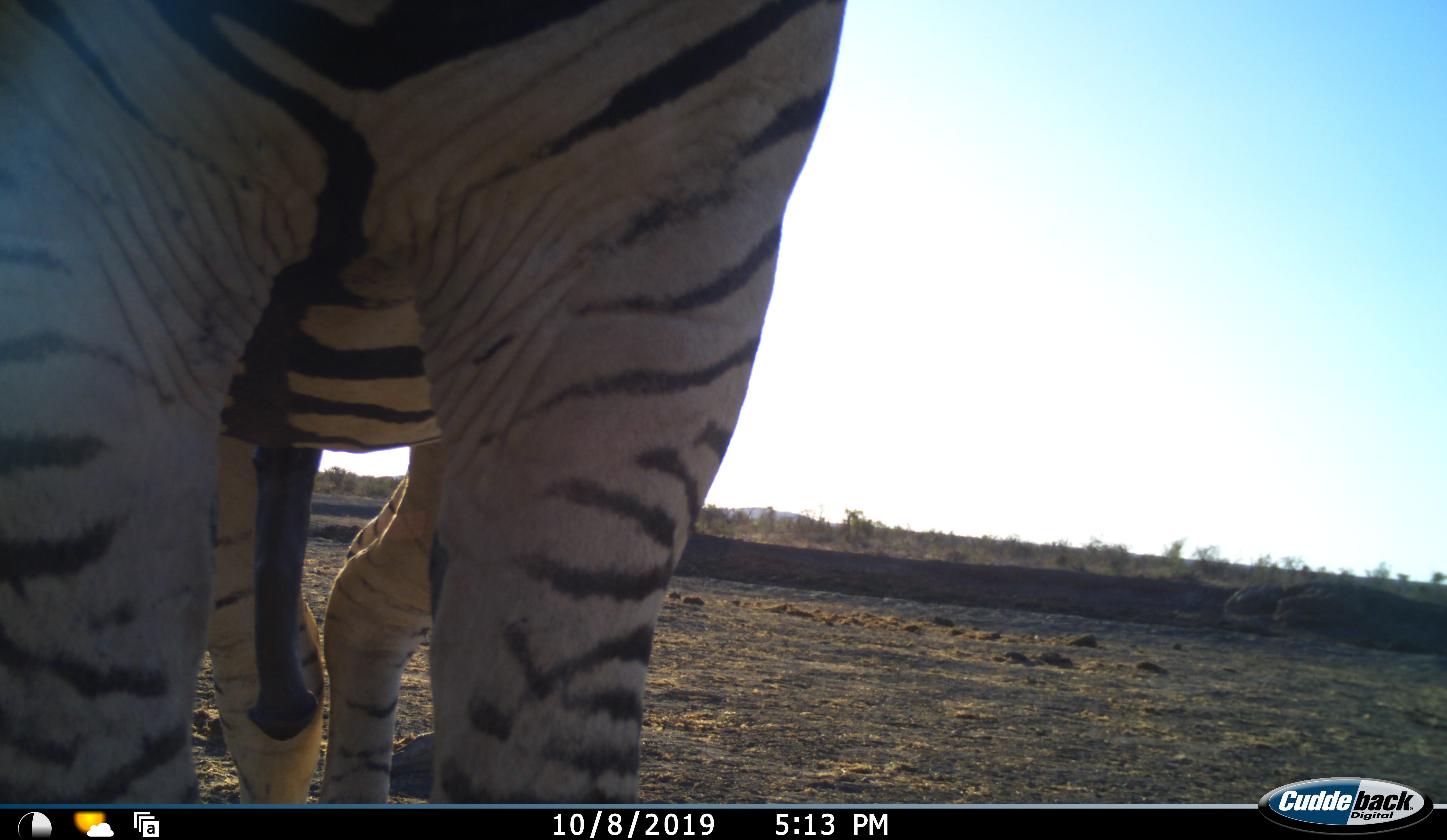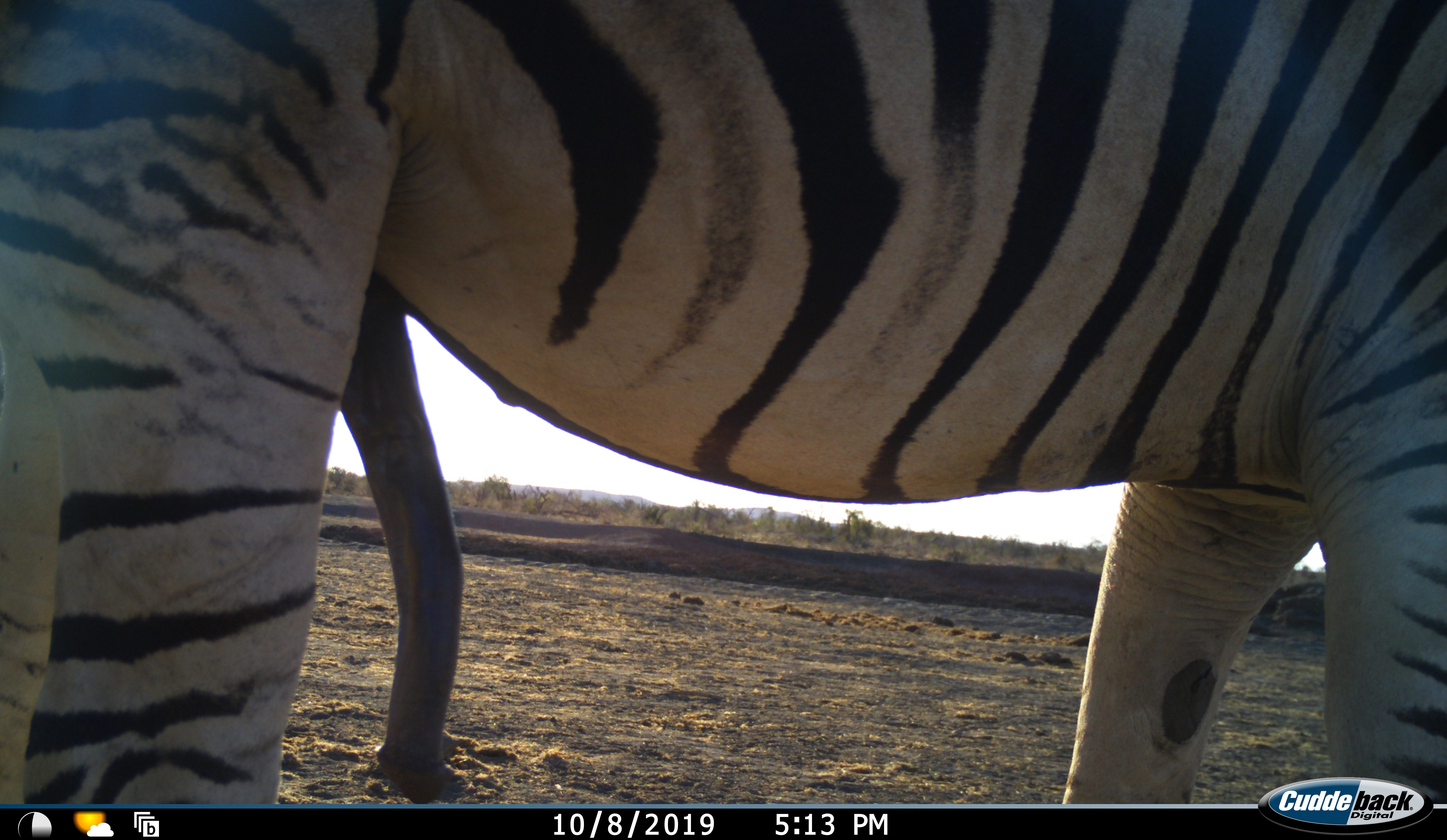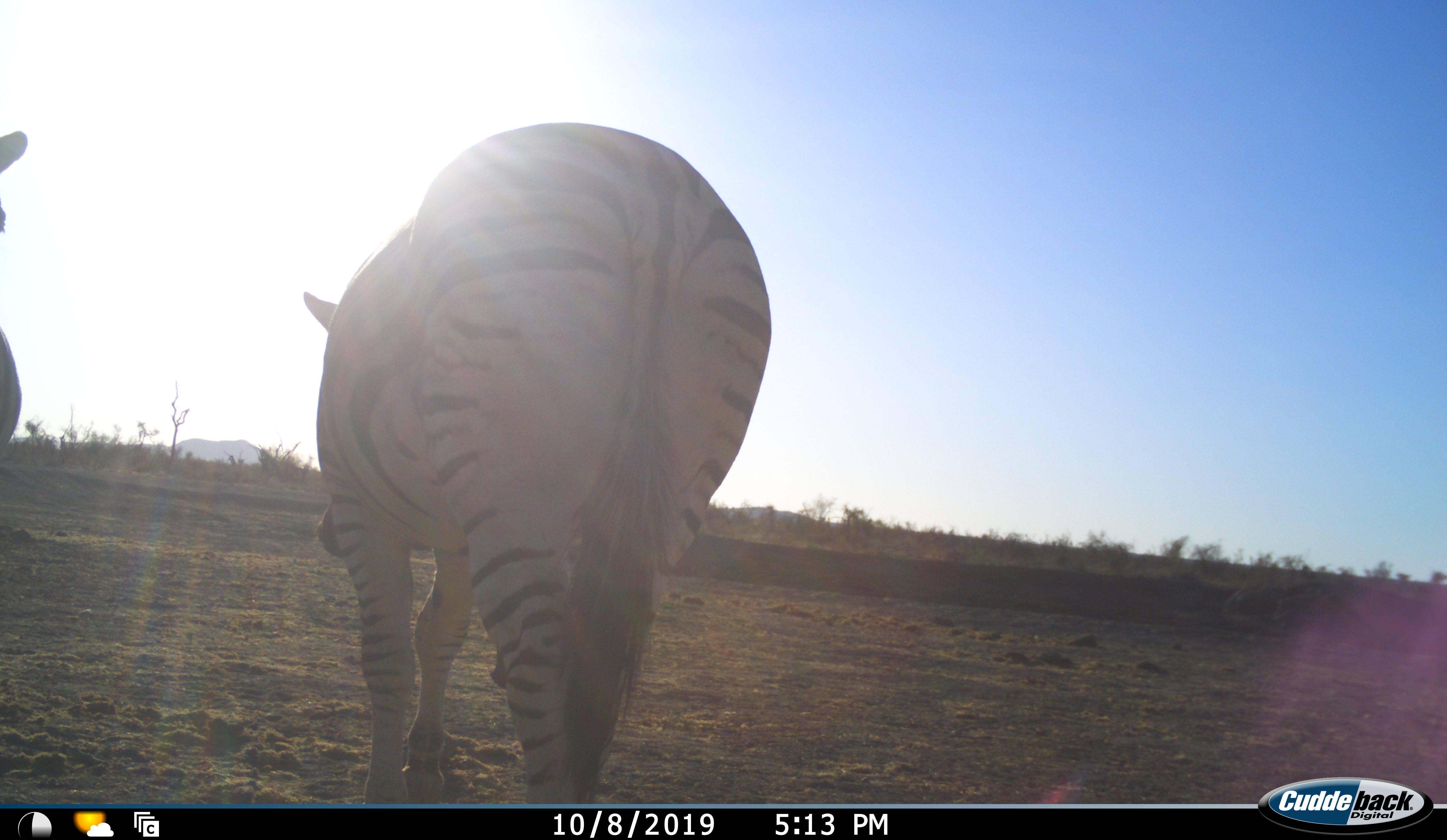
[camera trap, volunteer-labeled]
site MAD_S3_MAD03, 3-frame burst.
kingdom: Animalia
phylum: Chordata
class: Mammalia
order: Perissodactyla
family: Equidae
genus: Equus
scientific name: Equus quagga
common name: plains zebra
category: zebraplains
Zebraplains (plains zebra) (Equus quagga), count 2. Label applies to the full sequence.